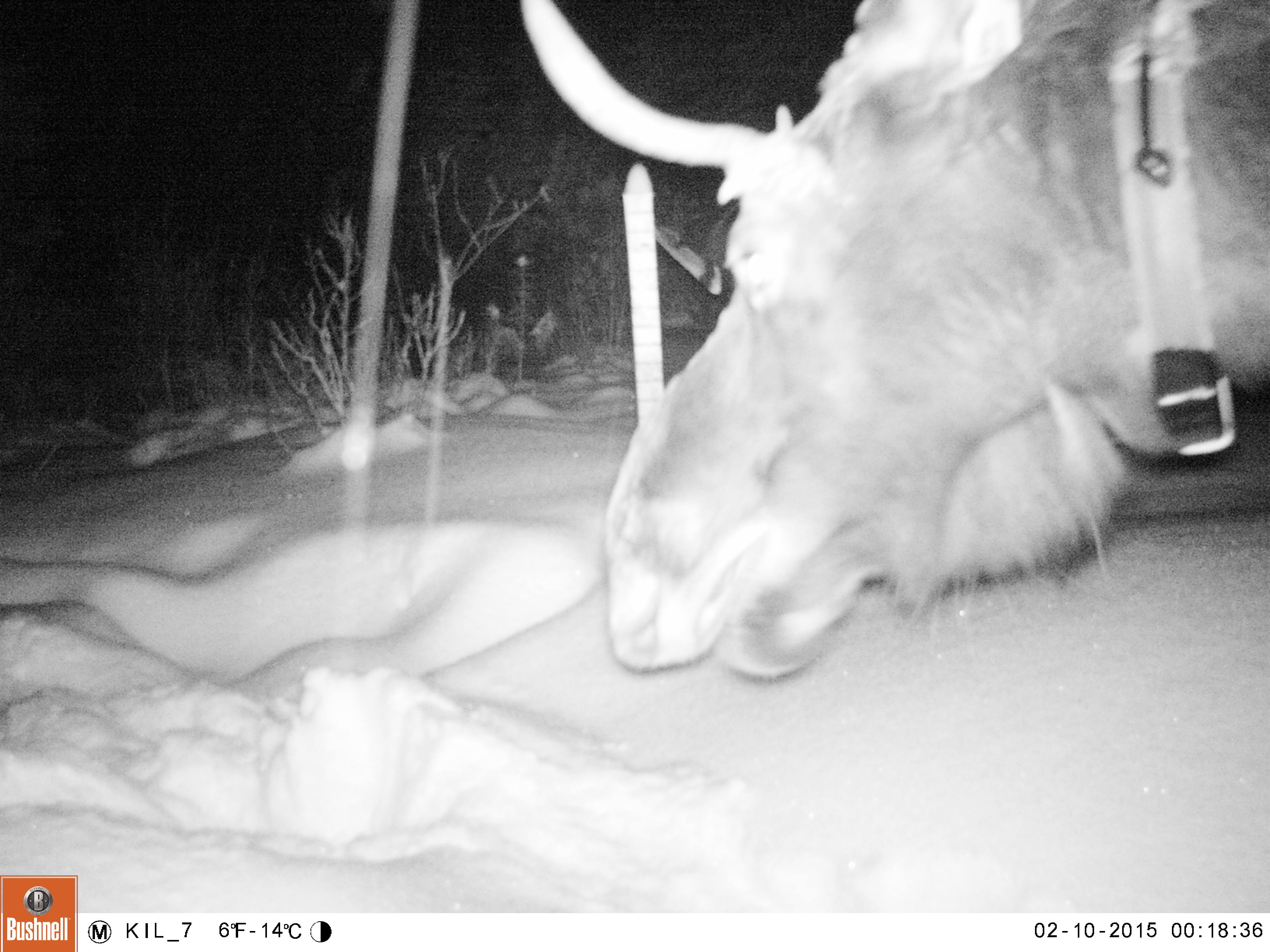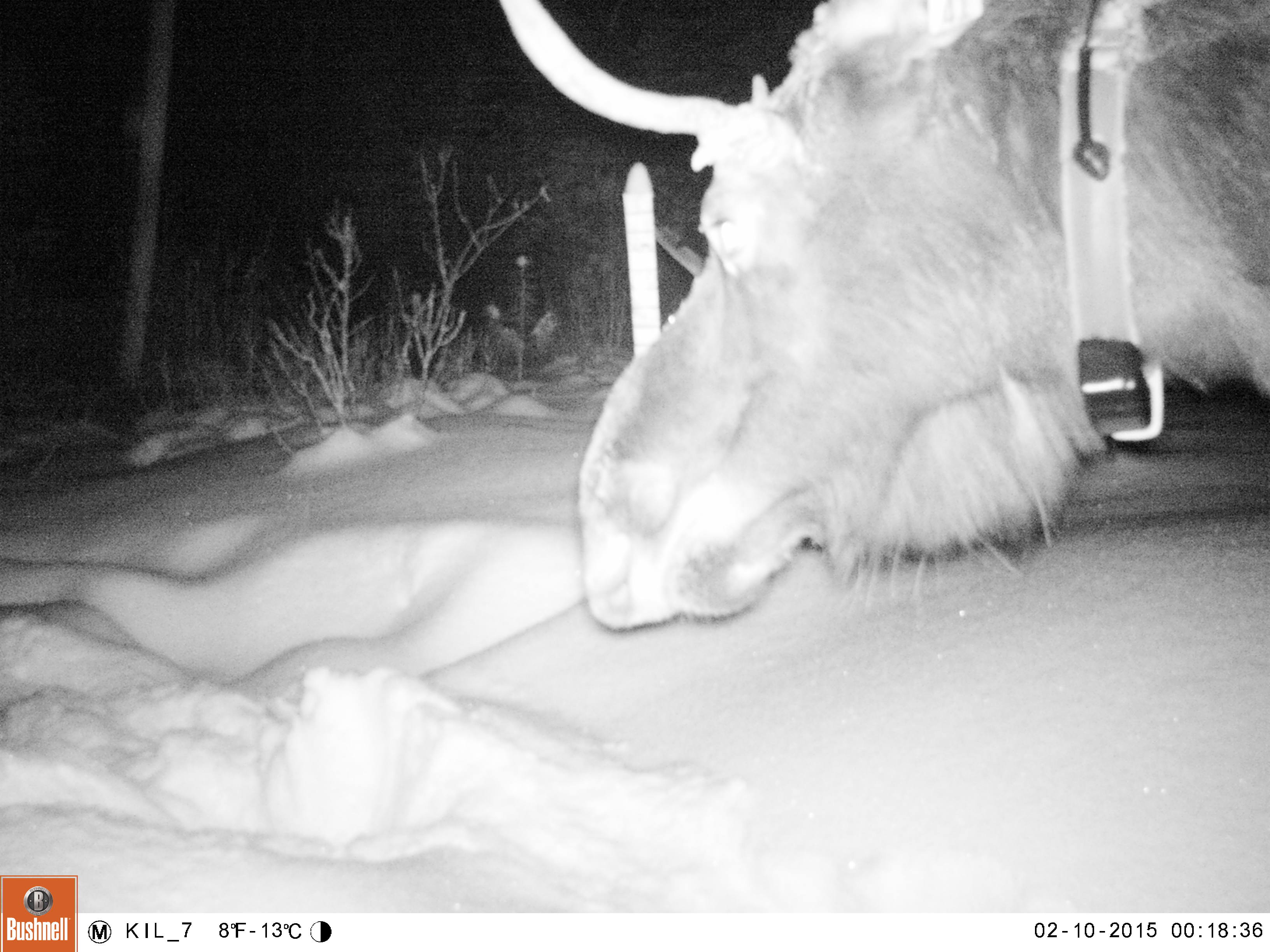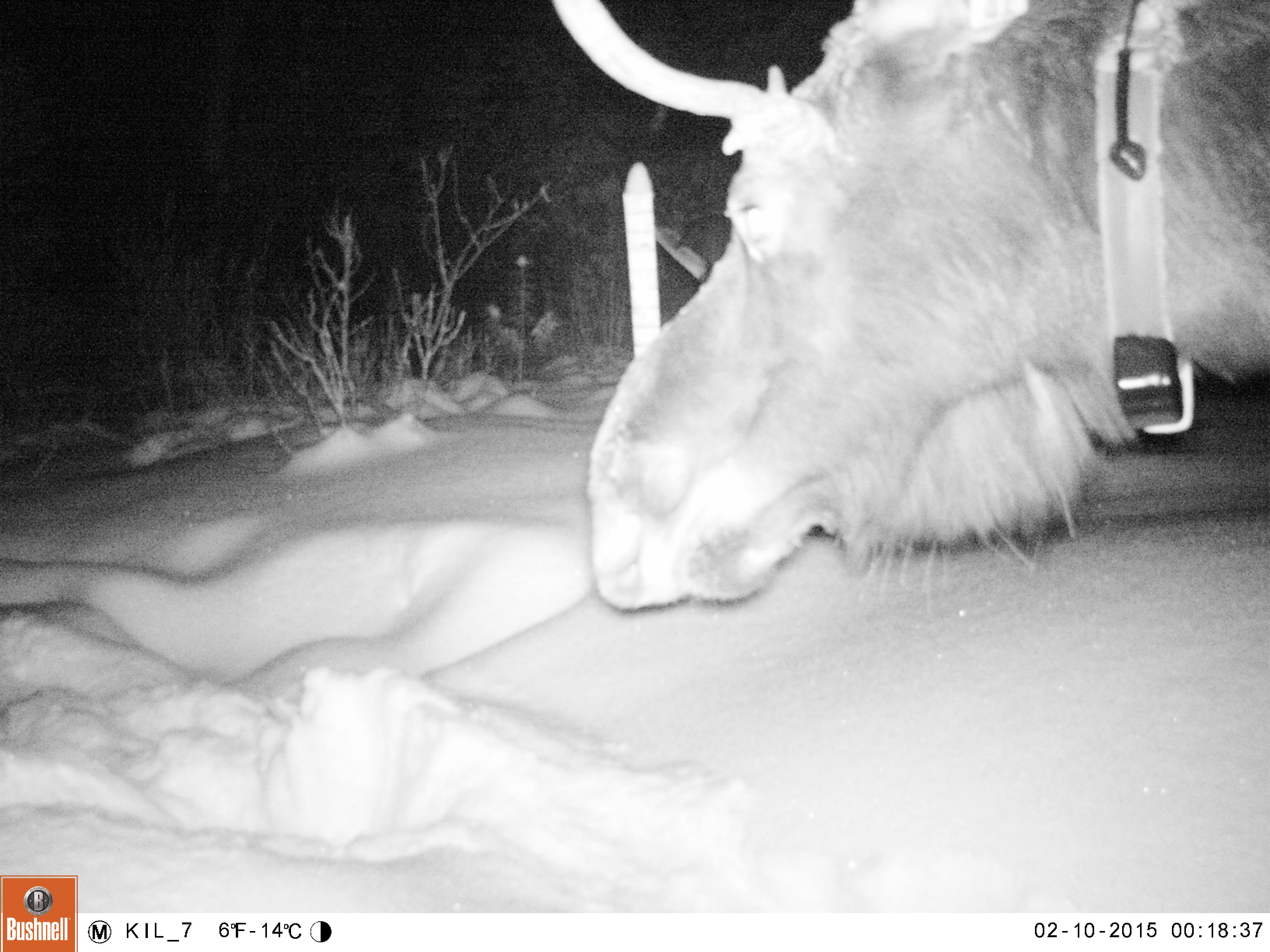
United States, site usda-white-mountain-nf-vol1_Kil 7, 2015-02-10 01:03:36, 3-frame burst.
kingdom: Animalia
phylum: Chordata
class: Mammalia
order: Artiodactyla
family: Cervidae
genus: Alces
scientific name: Alces alces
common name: moose